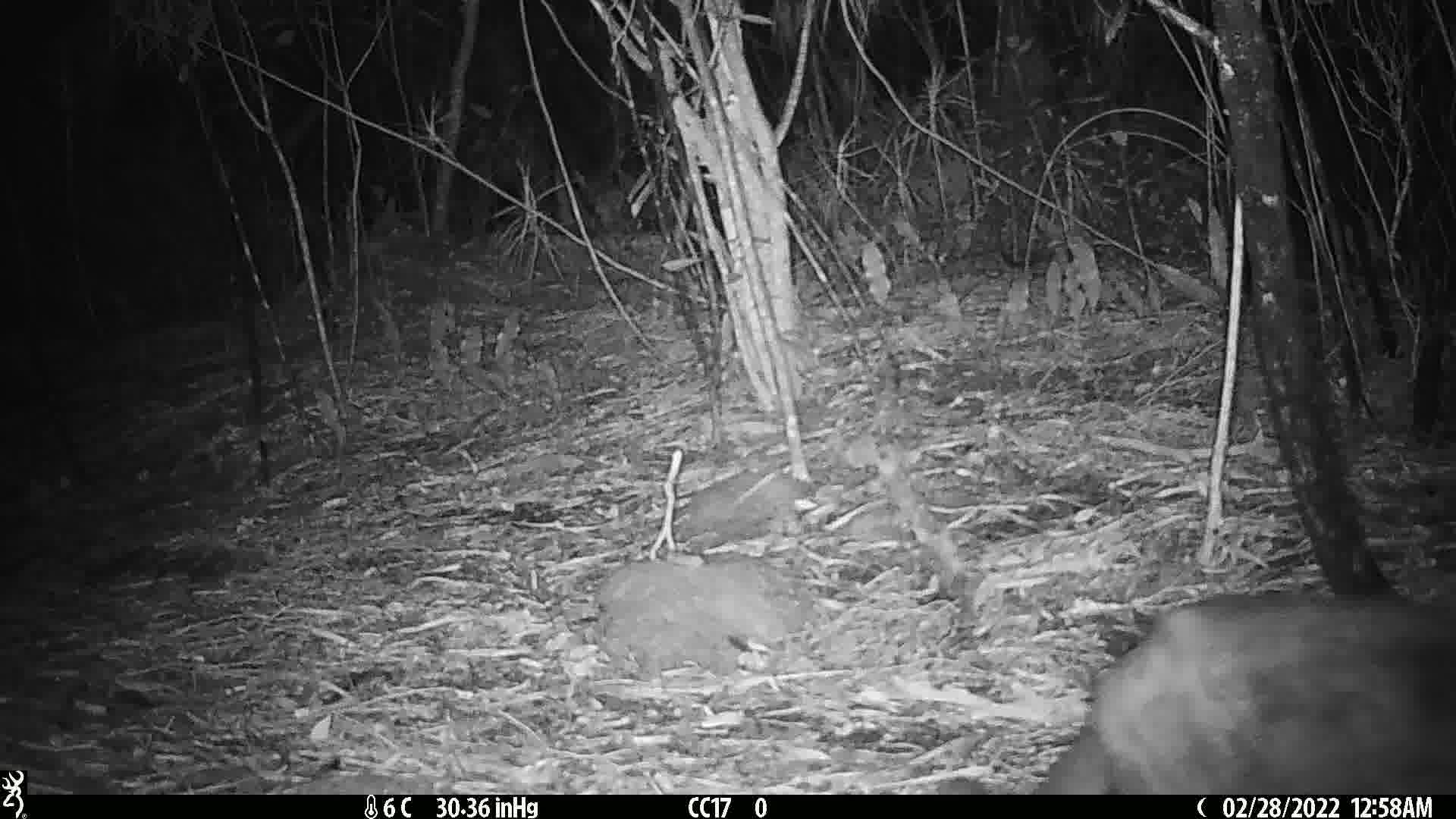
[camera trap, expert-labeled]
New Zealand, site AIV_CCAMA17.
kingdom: Animalia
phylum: Chordata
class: Mammalia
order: Carnivora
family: Felidae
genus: Felis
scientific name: Felis catus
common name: domestic cat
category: cat